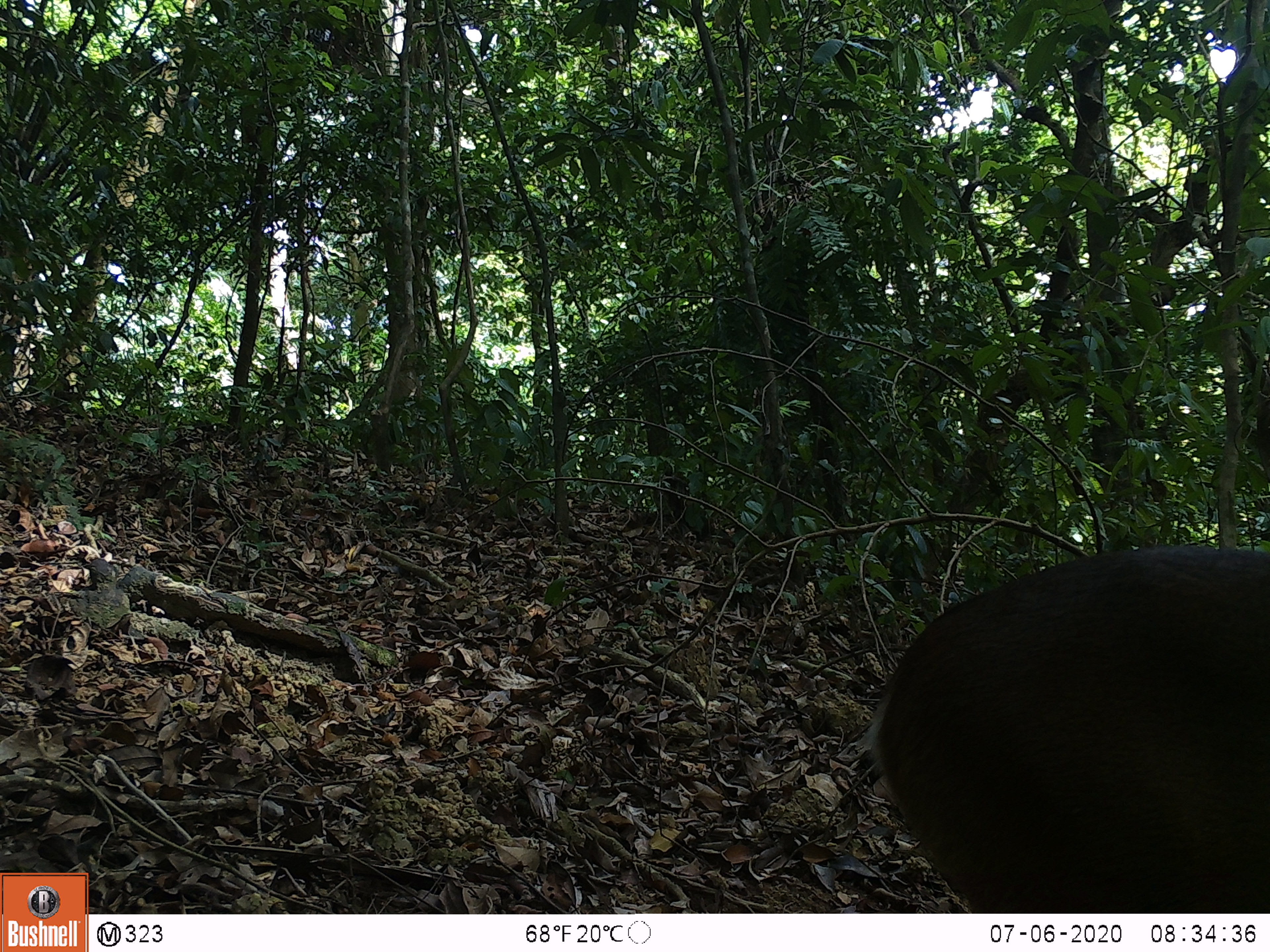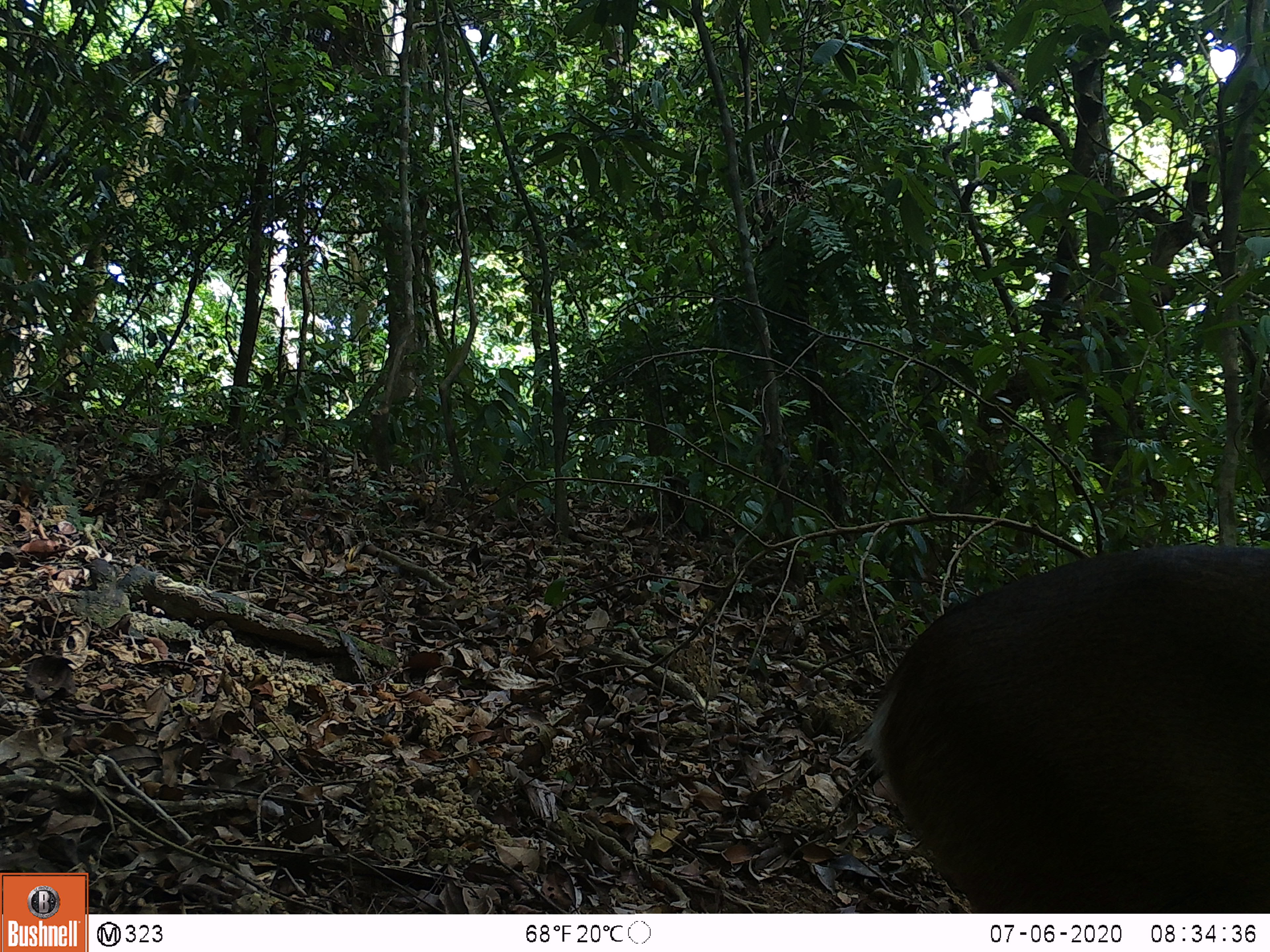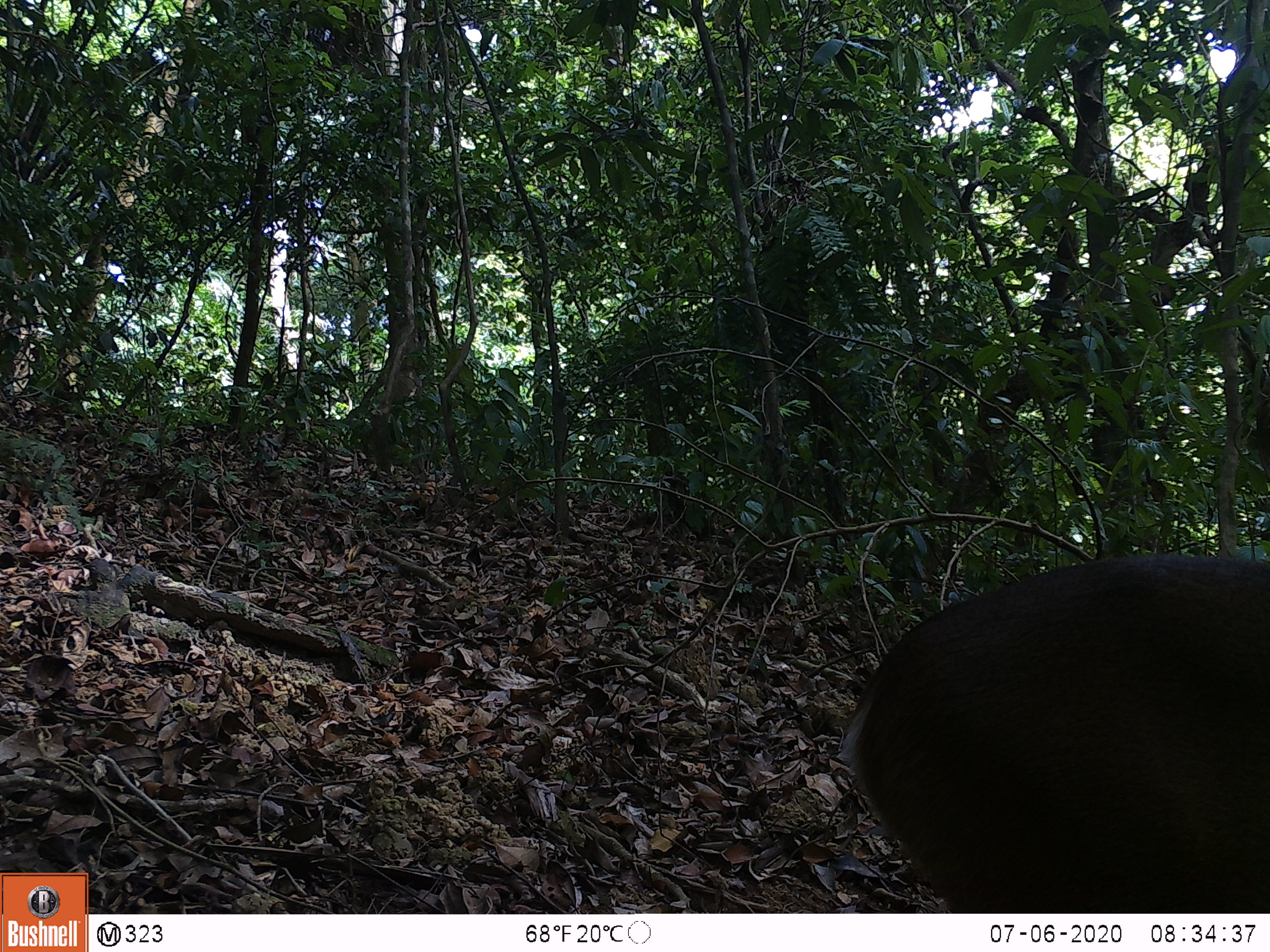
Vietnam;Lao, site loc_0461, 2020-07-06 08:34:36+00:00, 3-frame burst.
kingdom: Animalia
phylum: Chordata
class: Mammalia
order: Artiodactyla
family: Cervidae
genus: Muntiacus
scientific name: Muntiacus vuquangensis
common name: large-antlered muntjac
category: large antlered muntjac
Large antlered muntjac (large-antlered muntjac) (Muntiacus vuquangensis). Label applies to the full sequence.